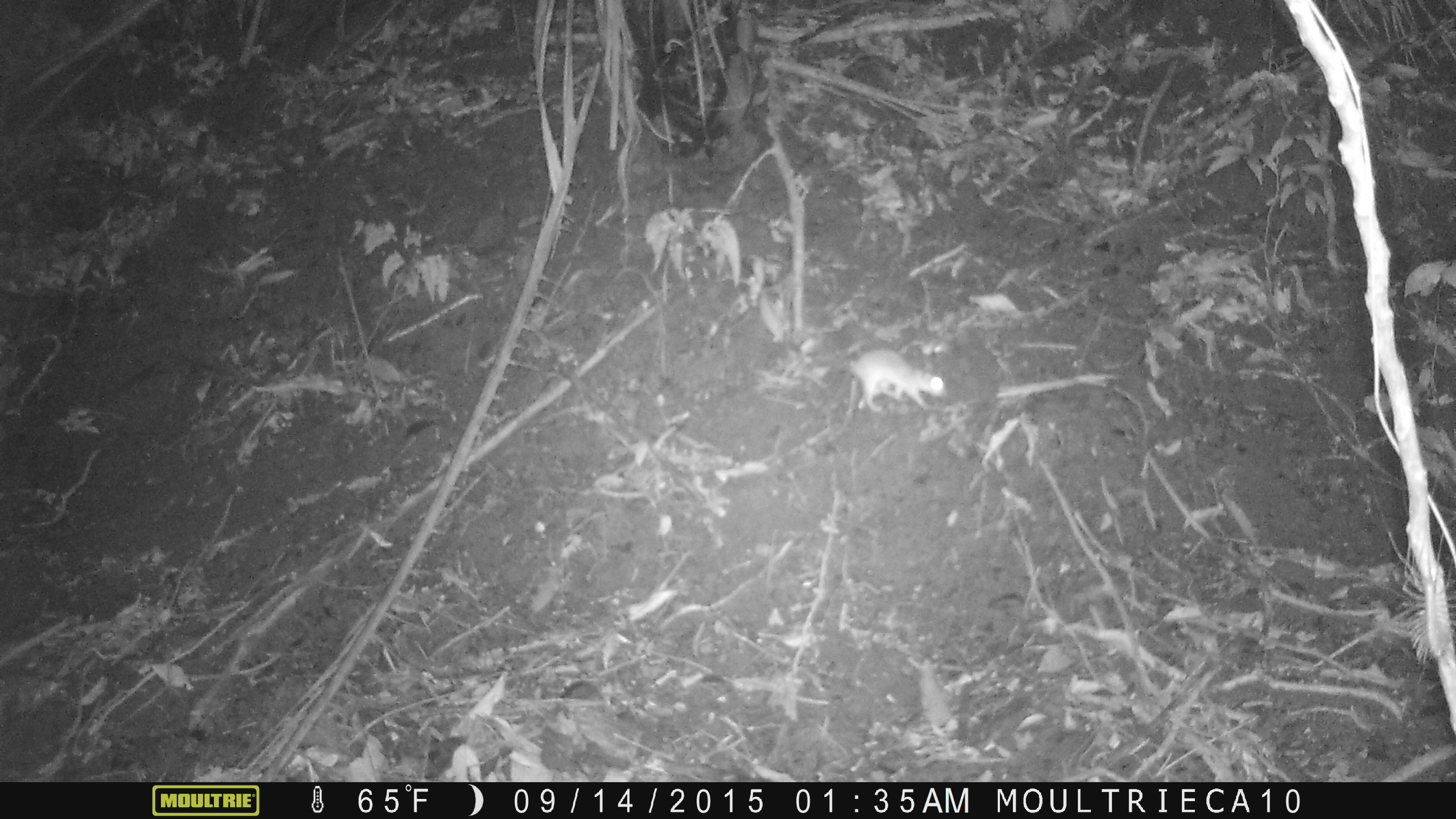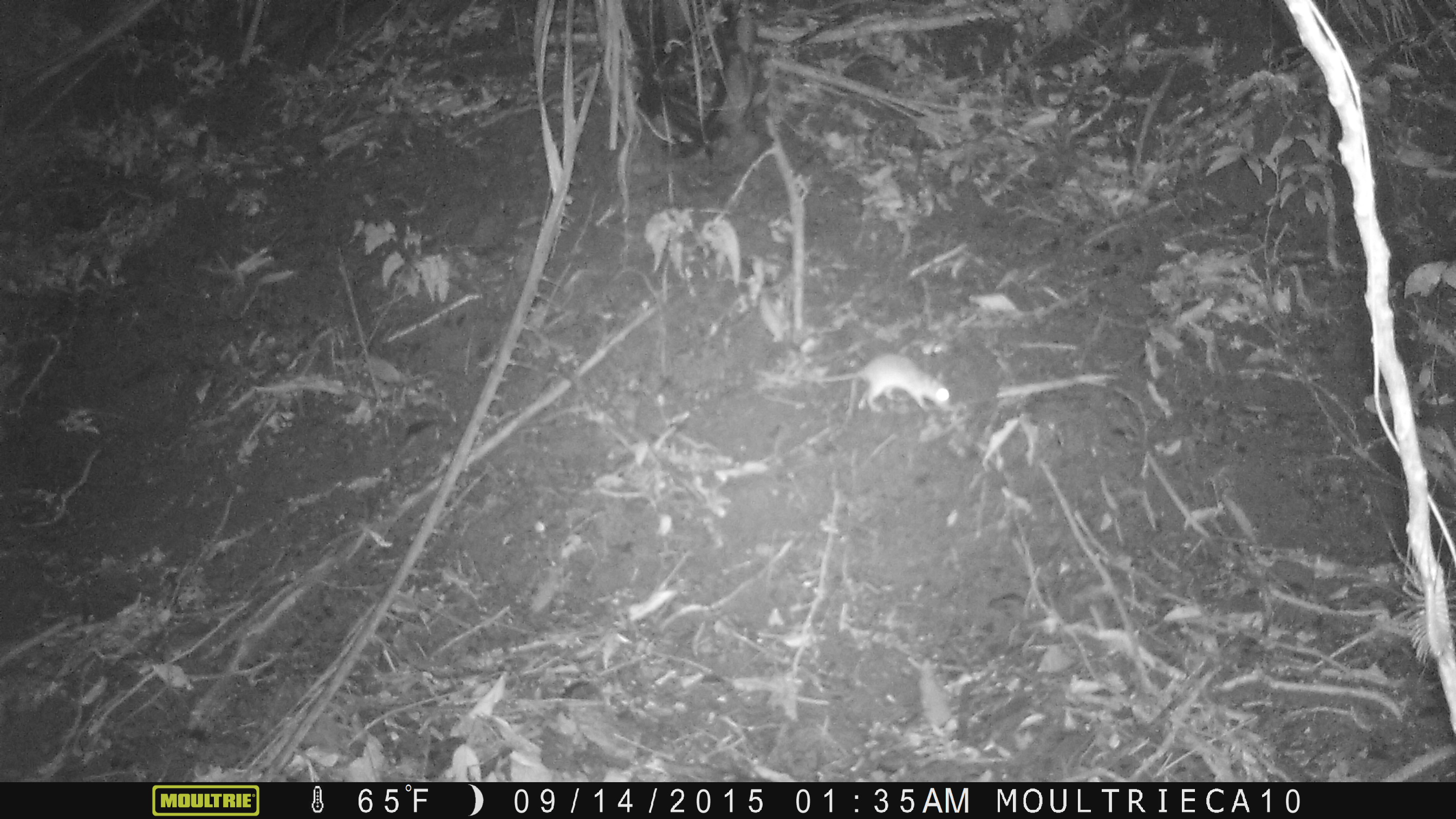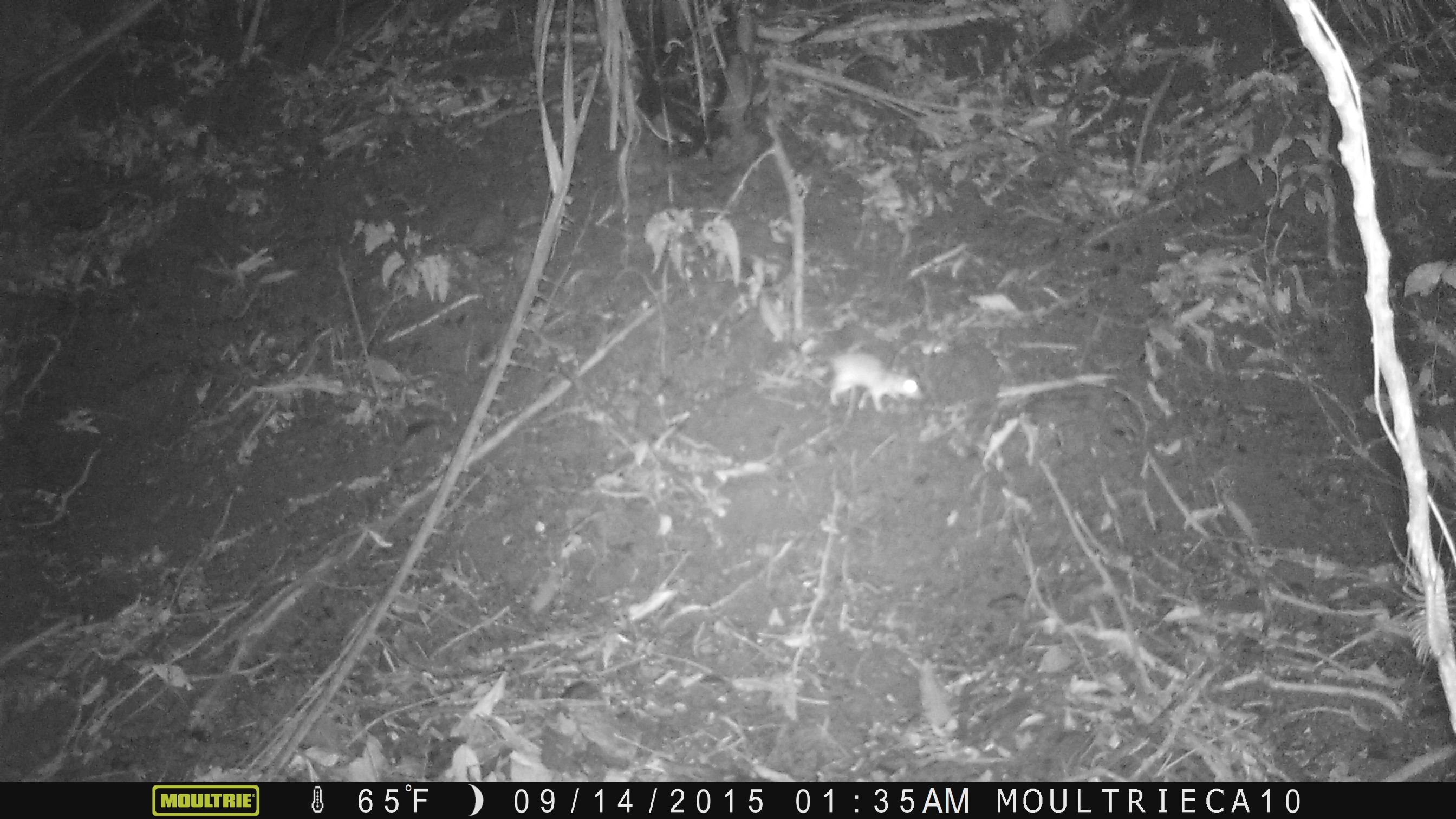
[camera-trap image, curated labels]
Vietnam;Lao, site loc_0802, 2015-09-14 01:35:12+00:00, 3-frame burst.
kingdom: Animalia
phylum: Chordata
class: Mammalia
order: Rodentia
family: Muridae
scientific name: Muridae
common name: old-world mice and rats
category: unidentified murid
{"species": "unidentified murid (old-world mice and rats) (Muridae)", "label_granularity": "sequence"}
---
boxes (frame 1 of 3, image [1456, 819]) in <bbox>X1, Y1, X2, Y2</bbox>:
unidentified murid: <bbox>848, 348, 945, 413</bbox>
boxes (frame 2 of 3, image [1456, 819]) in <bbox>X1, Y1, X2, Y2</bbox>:
unidentified murid: <bbox>789, 354, 949, 414</bbox>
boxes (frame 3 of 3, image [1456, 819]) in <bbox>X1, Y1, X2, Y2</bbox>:
unidentified murid: <bbox>828, 350, 923, 412</bbox>